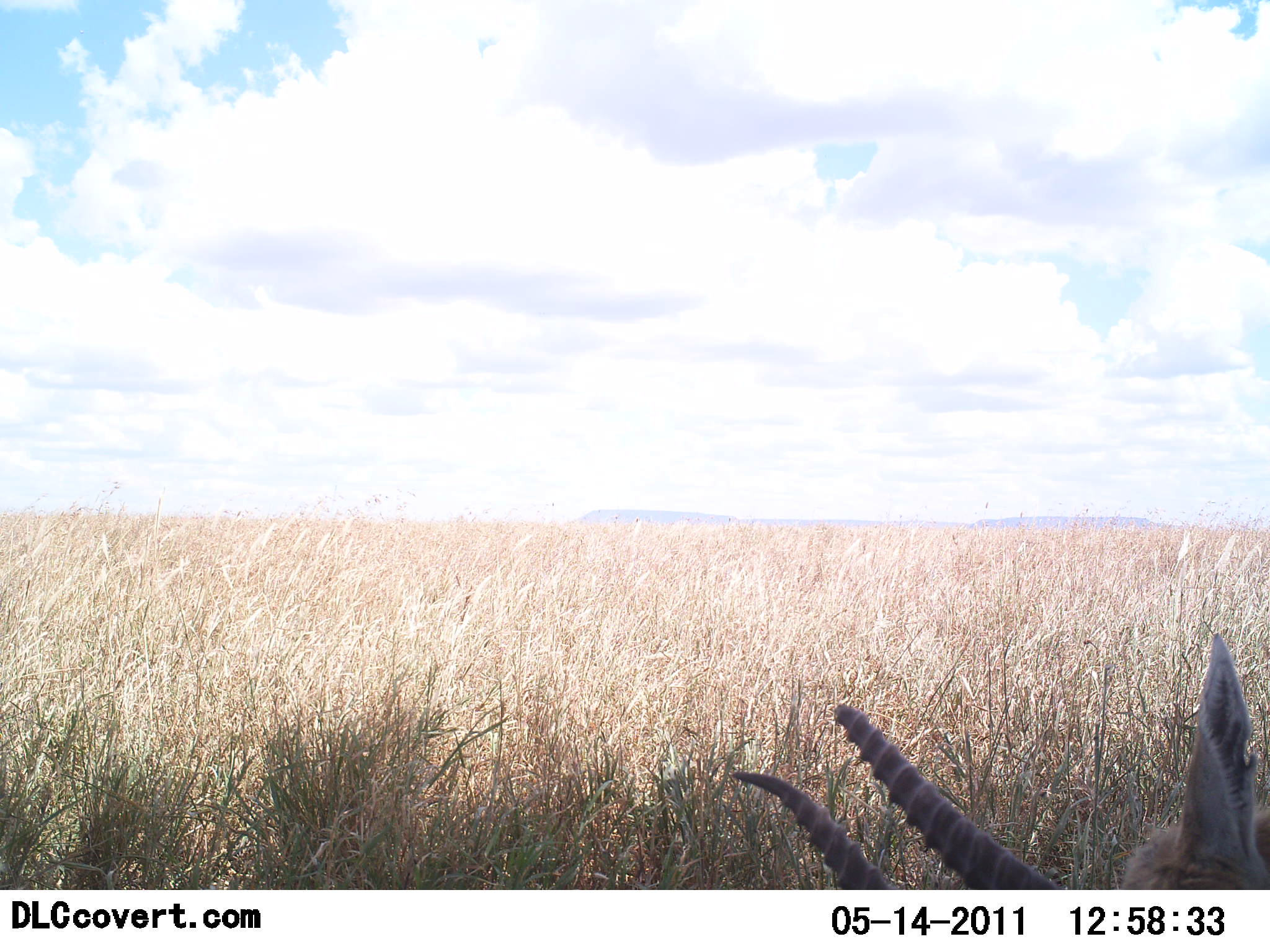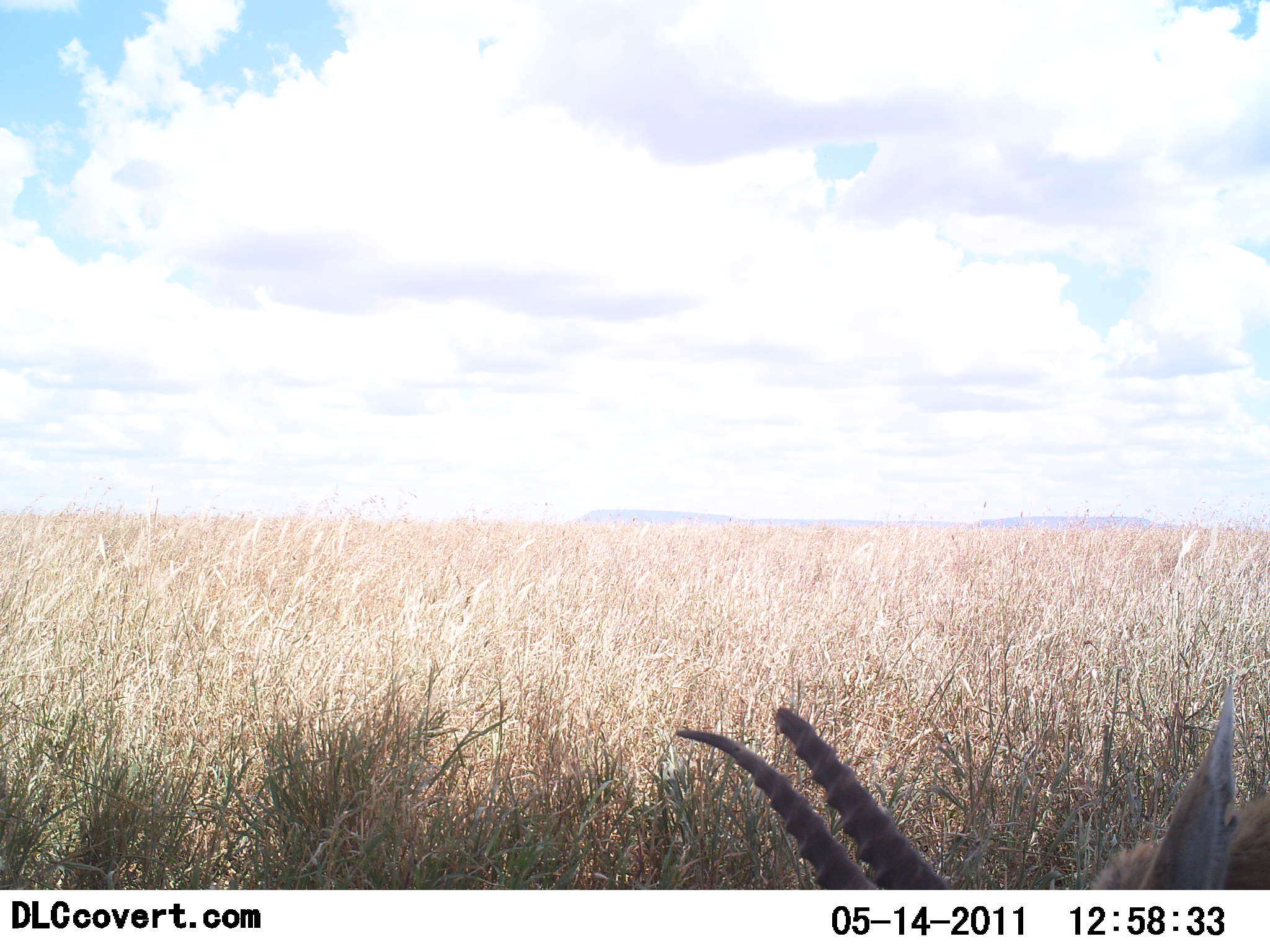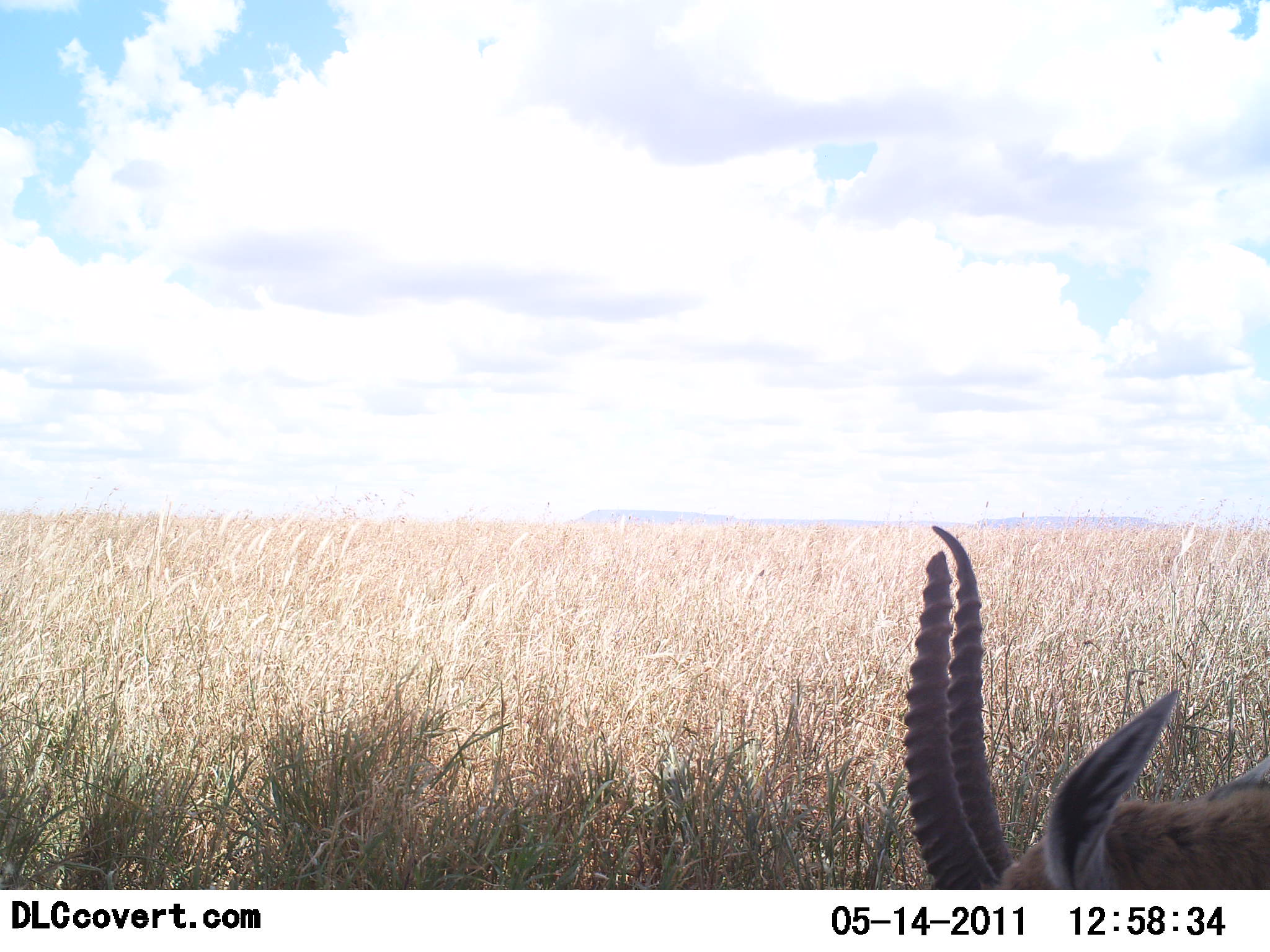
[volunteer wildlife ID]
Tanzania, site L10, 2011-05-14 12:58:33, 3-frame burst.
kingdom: Animalia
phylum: Chordata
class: Mammalia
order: Artiodactyla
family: Bovidae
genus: Eudorcas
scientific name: Eudorcas thomsonii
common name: thomson's gazelle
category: gazellethomsons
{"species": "gazellethomsons (thomson's gazelle) (Eudorcas thomsonii)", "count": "1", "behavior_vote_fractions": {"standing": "75%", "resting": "25%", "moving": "0%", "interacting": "0%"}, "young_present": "0%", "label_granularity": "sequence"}